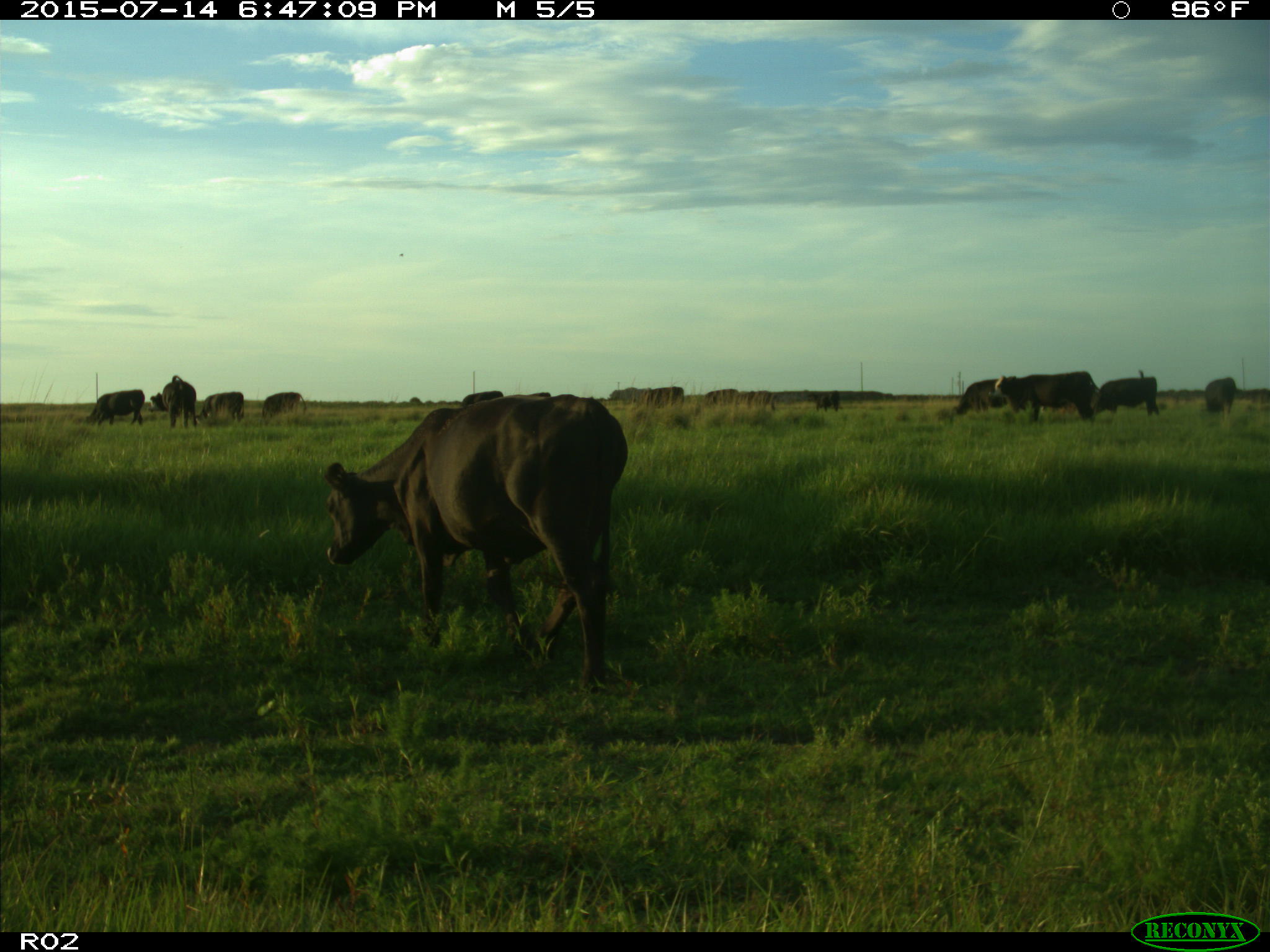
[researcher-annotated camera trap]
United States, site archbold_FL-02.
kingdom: Animalia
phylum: Chordata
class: Mammalia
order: Artiodactyla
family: Bovidae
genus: Bos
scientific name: Bos taurus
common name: domestic cow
Bos taurus (domestic cow).